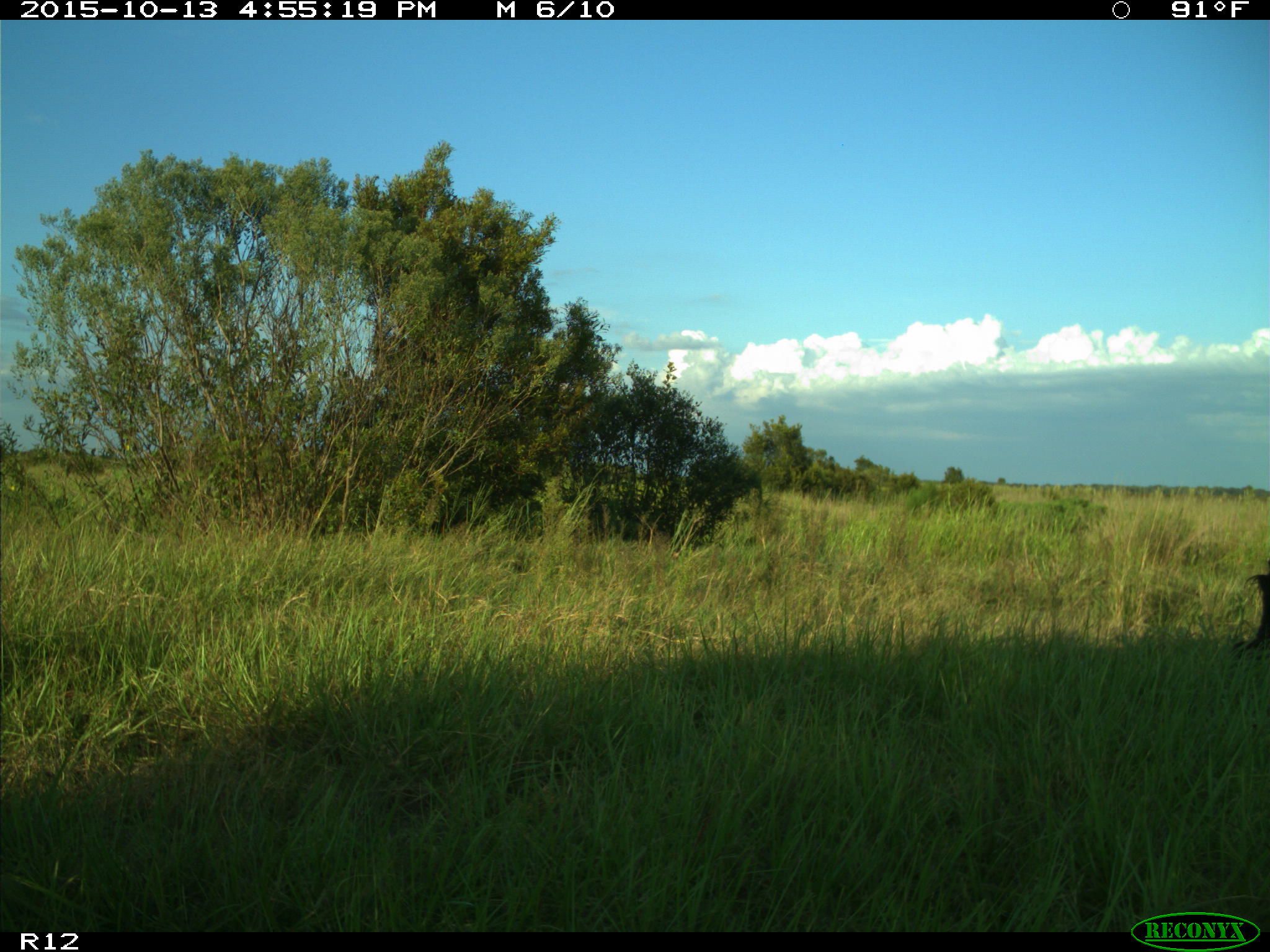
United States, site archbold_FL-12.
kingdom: Animalia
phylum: Chordata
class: Mammalia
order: Artiodactyla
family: Suidae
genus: Sus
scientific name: Sus scrofa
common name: wild boar